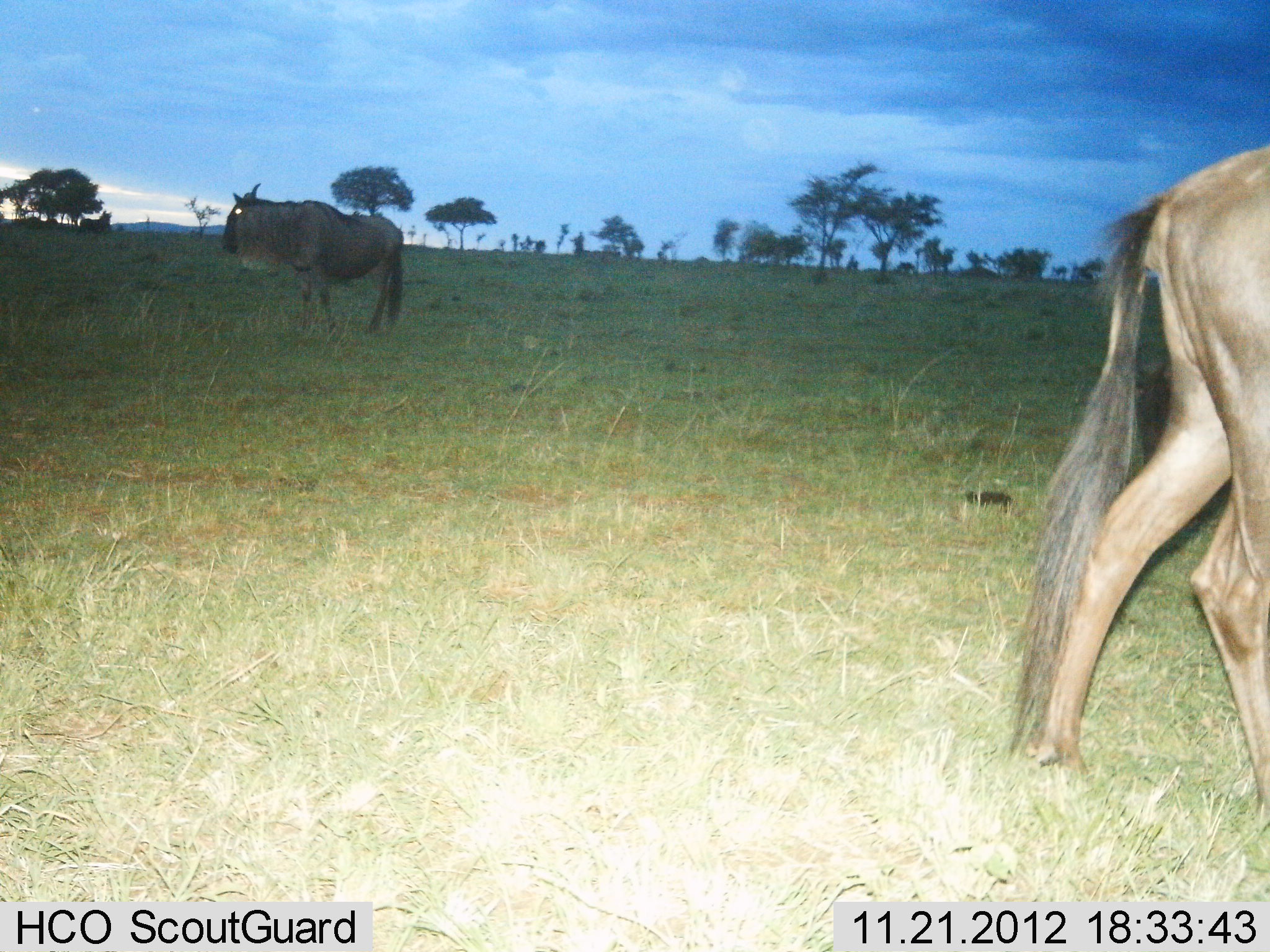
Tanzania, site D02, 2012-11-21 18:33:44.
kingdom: Animalia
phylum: Chordata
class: Mammalia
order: Artiodactyla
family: Bovidae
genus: Connochaetes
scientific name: Connochaetes taurinus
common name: blue wildebeest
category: wildebeest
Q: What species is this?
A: Wildebeest (blue wildebeest) (Connochaetes taurinus).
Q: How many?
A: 2.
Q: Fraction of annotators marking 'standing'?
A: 84%.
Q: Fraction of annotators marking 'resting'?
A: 3%.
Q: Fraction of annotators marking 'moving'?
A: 44%.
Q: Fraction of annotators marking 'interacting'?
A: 0%.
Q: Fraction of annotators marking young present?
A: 0%.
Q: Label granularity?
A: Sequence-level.